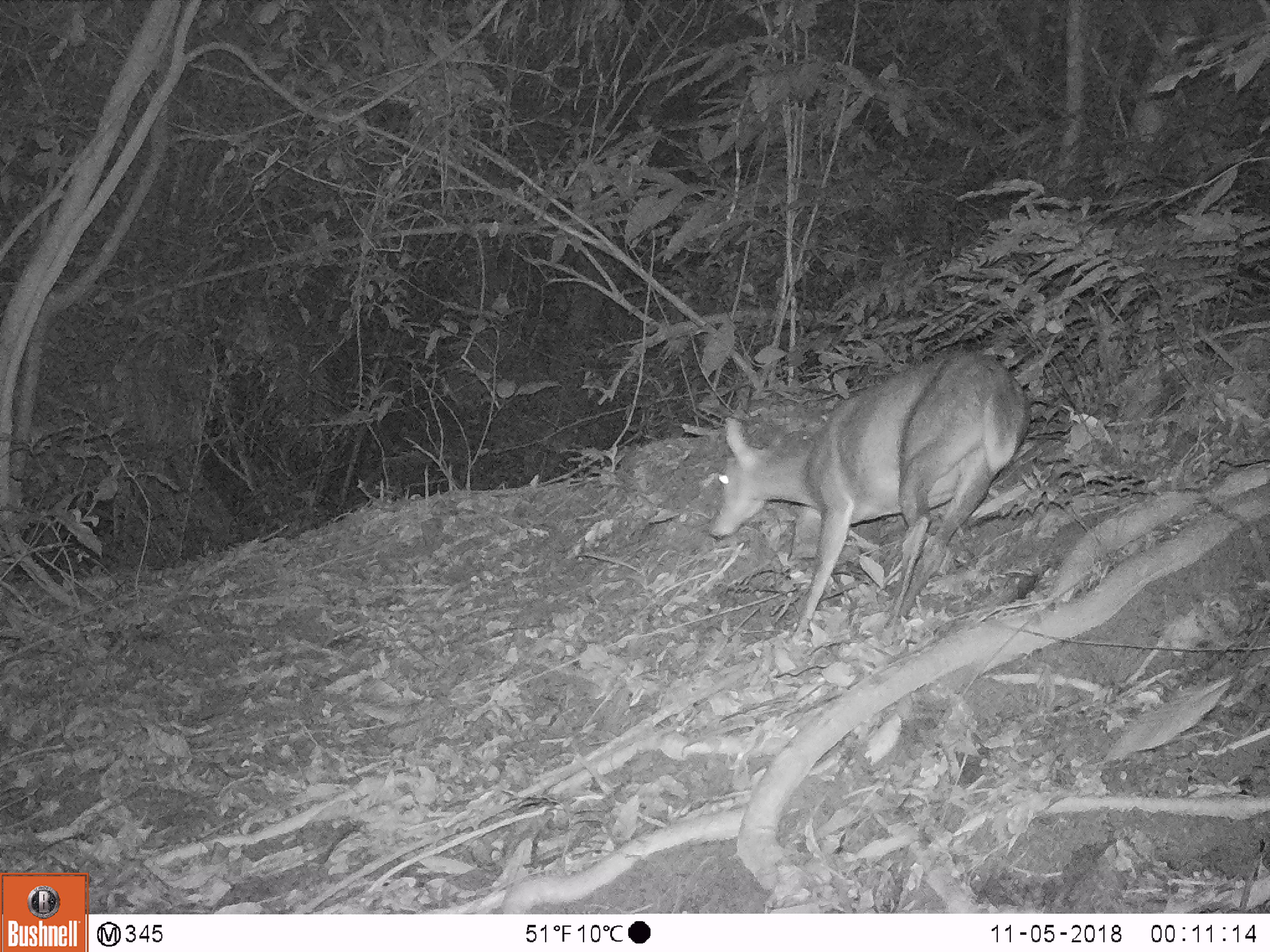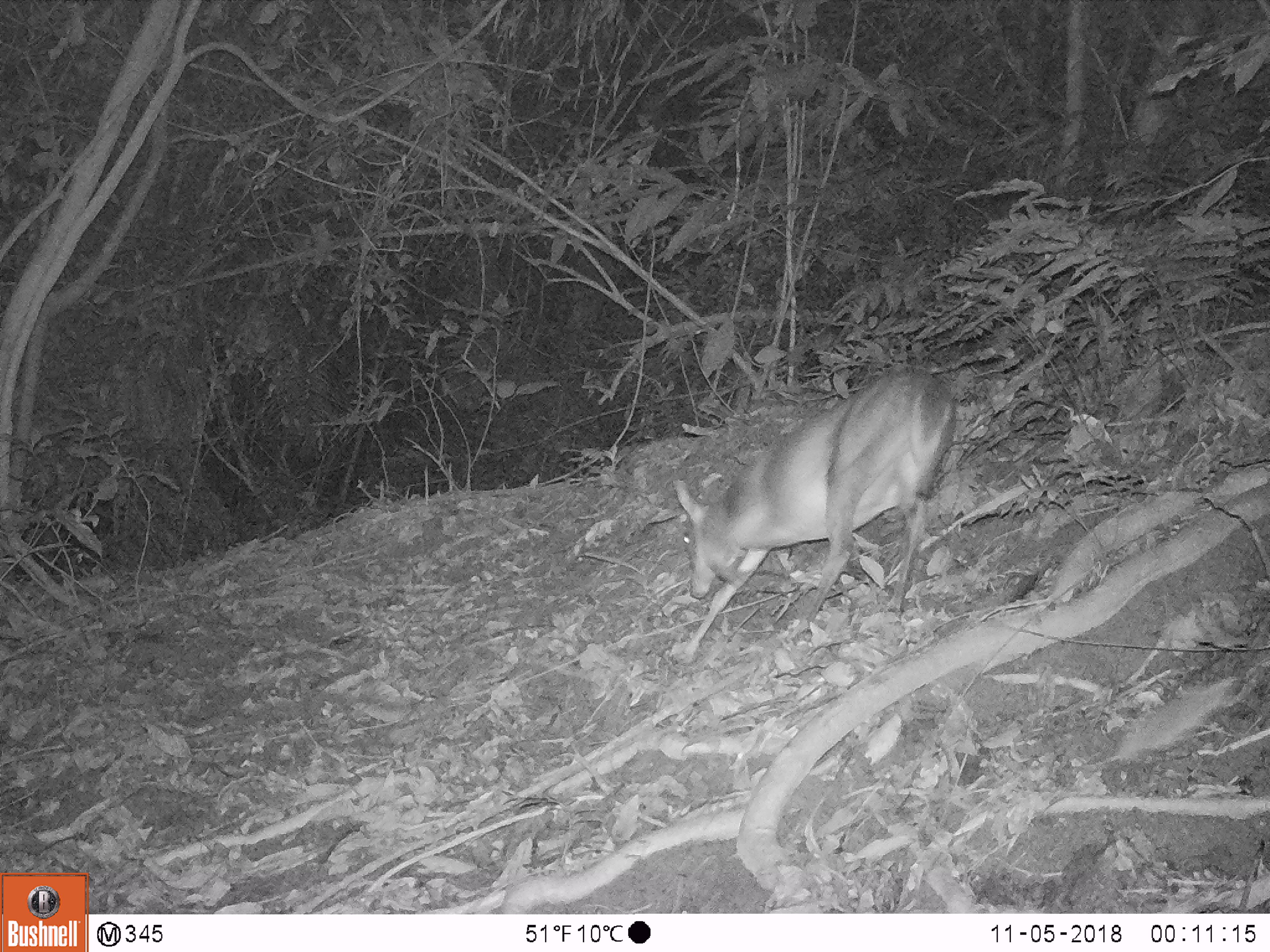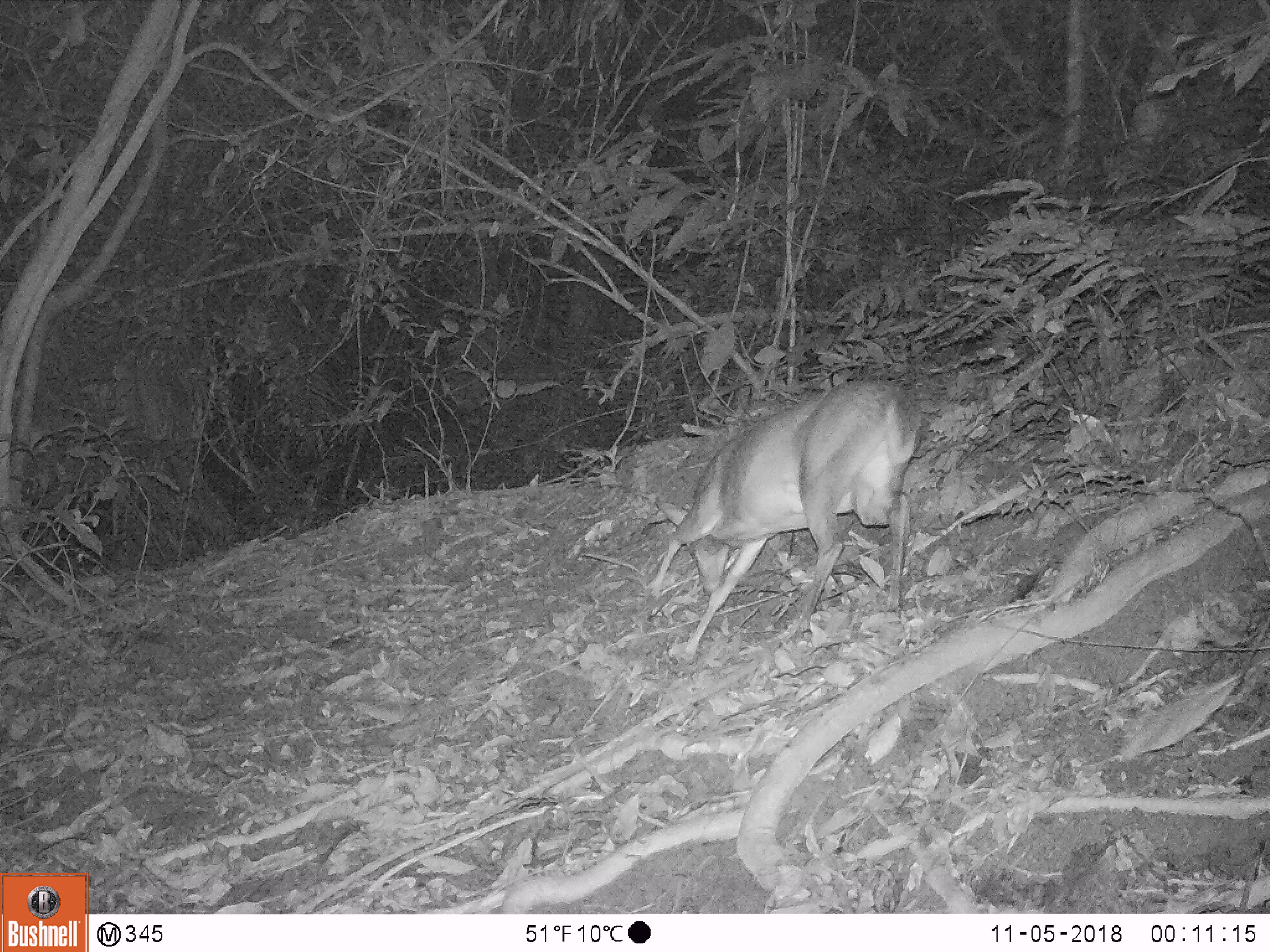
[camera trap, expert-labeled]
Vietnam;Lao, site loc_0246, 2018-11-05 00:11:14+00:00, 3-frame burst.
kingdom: Animalia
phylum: Chordata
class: Mammalia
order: Artiodactyla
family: Cervidae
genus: Muntiacus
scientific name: Muntiacus vuquangensis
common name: large-antlered muntjac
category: large antlered muntjac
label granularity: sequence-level